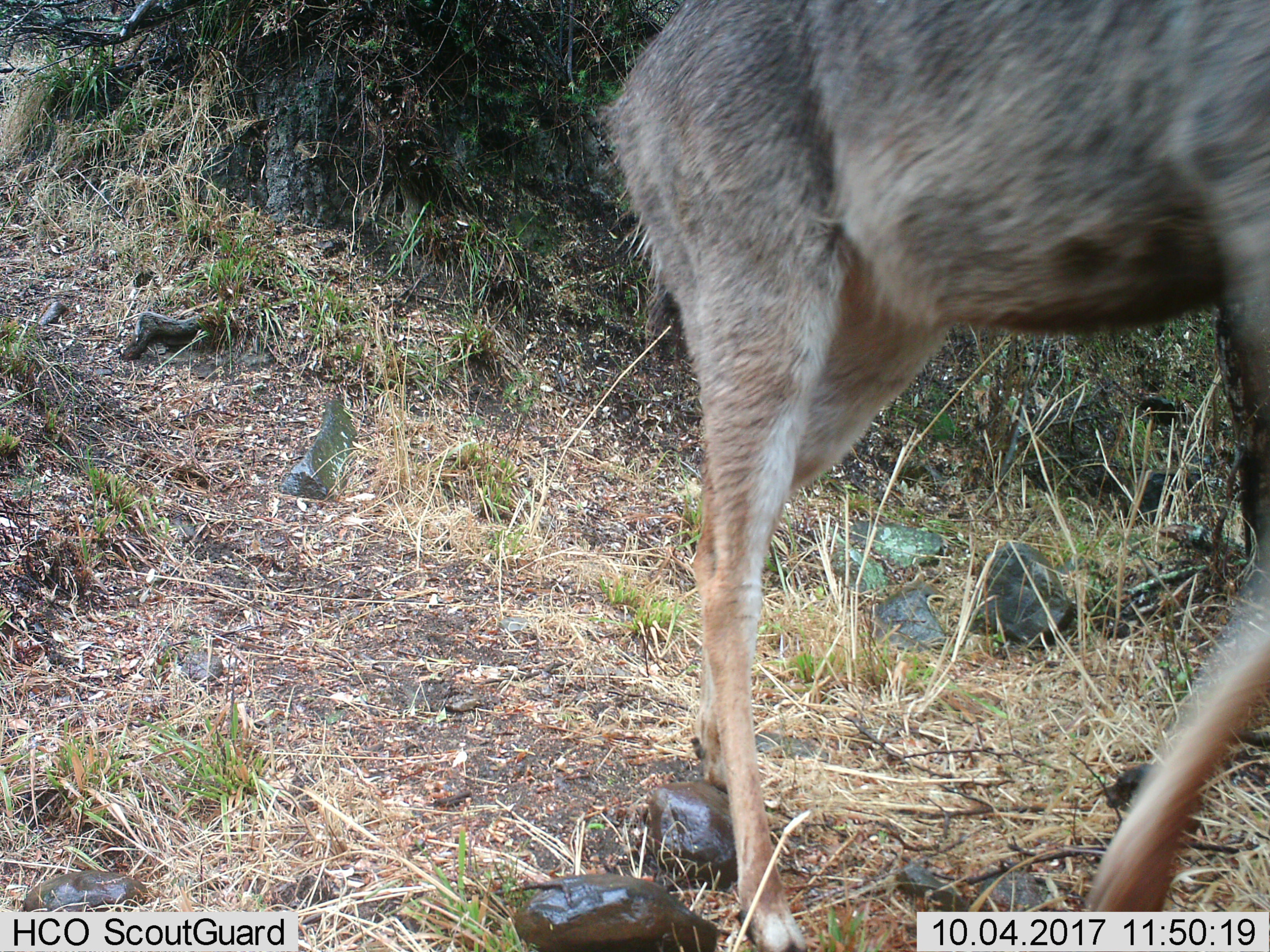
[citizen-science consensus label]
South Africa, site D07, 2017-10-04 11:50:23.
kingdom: Animalia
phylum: Chordata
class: Mammalia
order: Artiodactyla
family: Bovidae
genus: Pelea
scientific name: Pelea capreolus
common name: grey rhebok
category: rhebokgrey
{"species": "rhebokgrey (grey rhebok) (Pelea capreolus)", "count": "1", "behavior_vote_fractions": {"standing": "0%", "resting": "0%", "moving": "100%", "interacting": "0%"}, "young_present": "0%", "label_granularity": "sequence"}